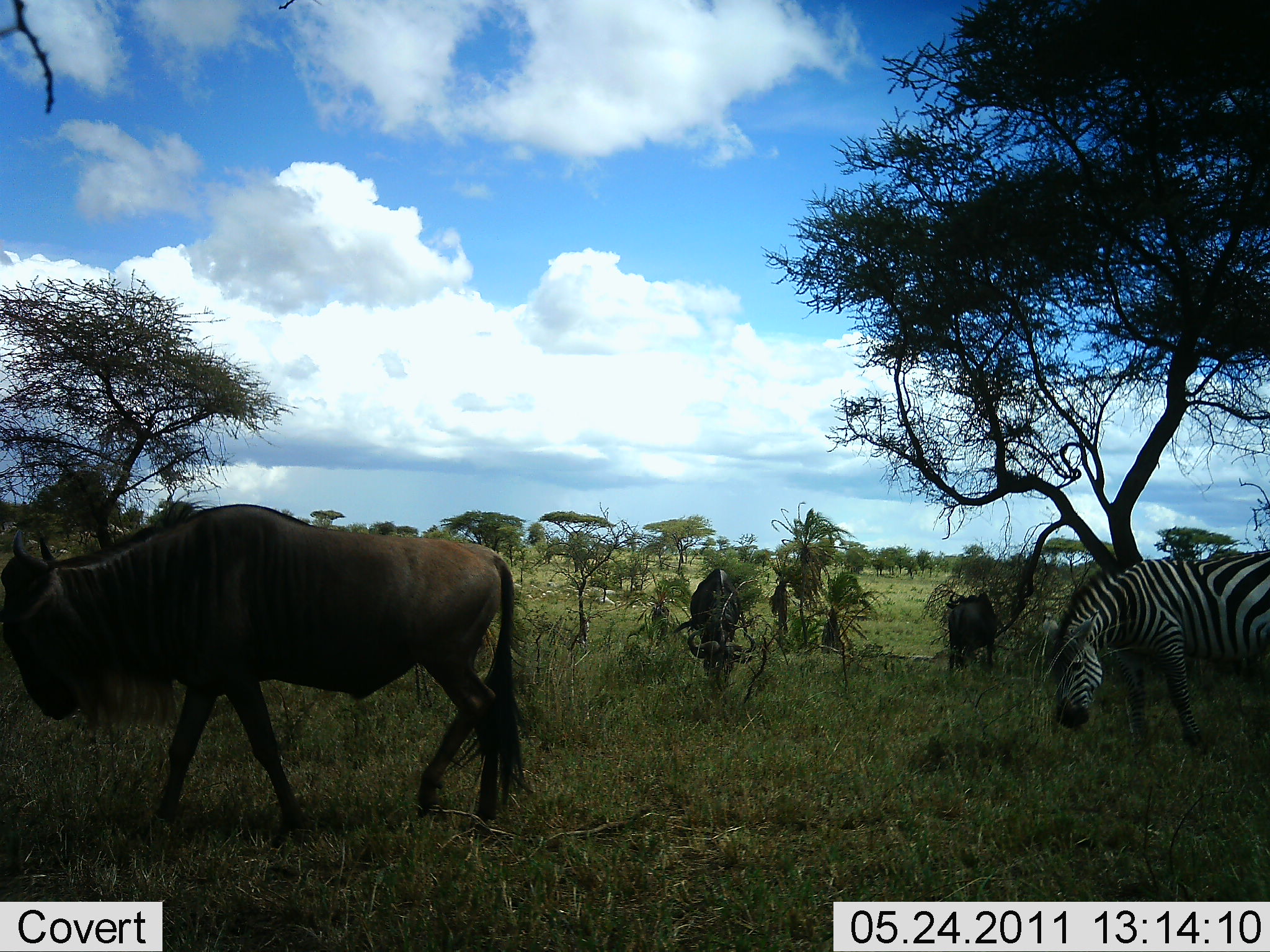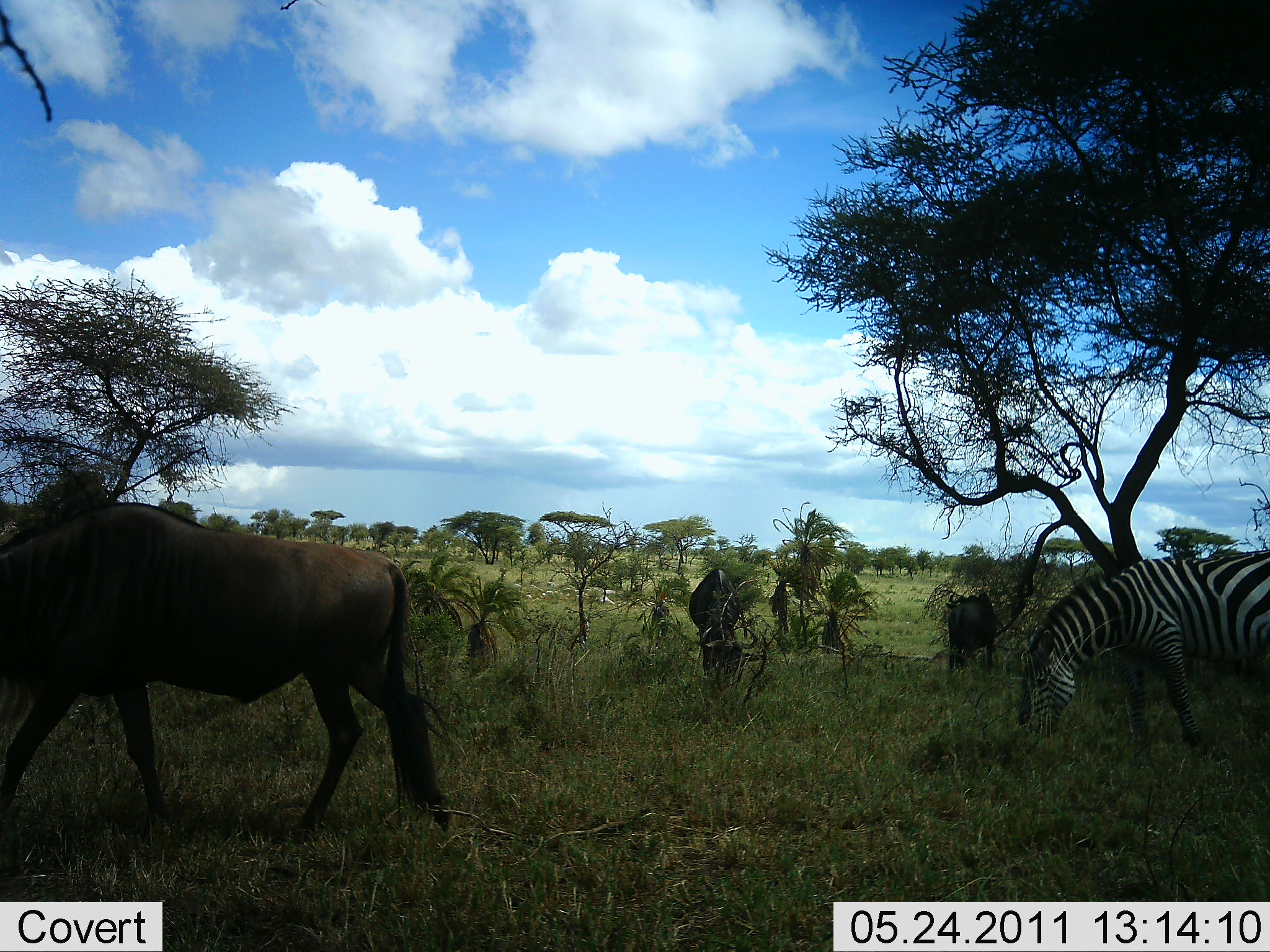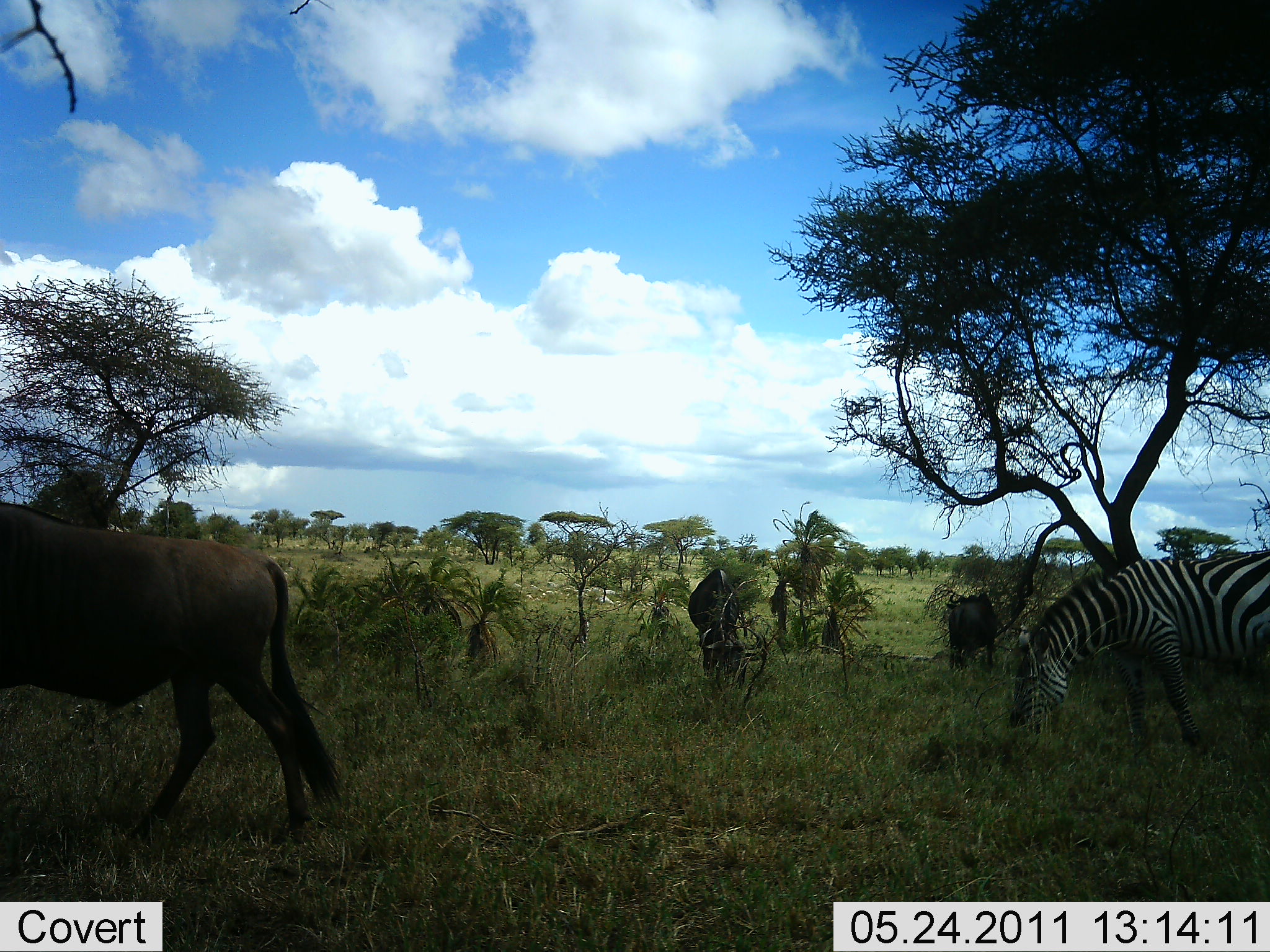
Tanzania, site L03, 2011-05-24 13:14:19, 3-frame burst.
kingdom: Animalia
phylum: Chordata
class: Mammalia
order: Artiodactyla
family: Bovidae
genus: Connochaetes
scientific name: Connochaetes taurinus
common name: blue wildebeest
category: wildebeest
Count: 2.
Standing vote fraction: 23%.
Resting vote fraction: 0%.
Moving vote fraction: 62%.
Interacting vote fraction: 0%.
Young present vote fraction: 0%.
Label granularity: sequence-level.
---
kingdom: Animalia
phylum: Chordata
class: Mammalia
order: Perissodactyla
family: Equidae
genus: Equus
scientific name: Equus quagga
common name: plains zebra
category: zebra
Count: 1.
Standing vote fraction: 10%.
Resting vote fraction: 0%.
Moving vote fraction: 0%.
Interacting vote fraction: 0%.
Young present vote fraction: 0%.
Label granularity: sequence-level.